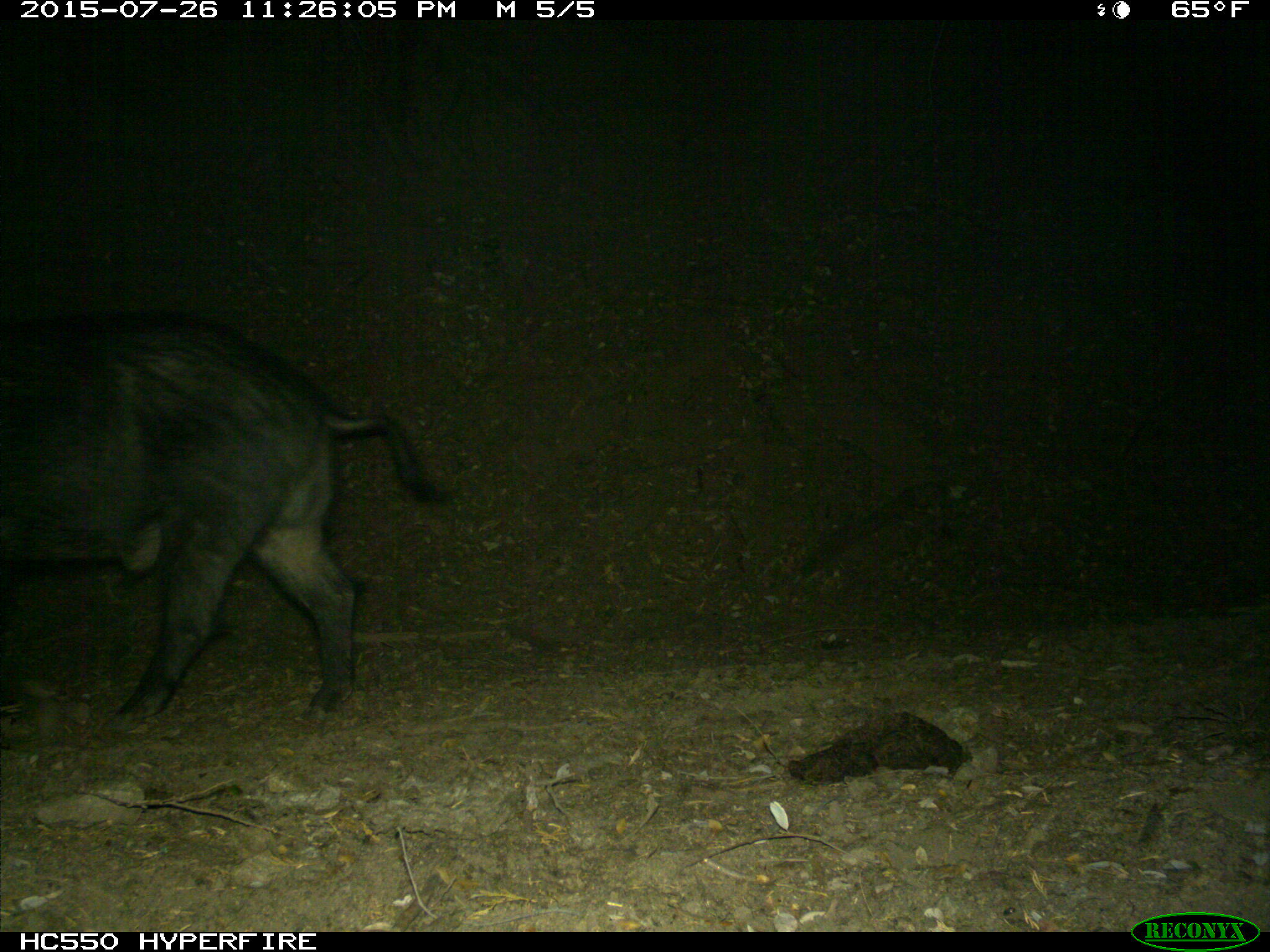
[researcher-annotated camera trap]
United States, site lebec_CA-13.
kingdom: Animalia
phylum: Chordata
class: Mammalia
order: Artiodactyla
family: Suidae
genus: Sus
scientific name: Sus scrofa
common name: wild boar